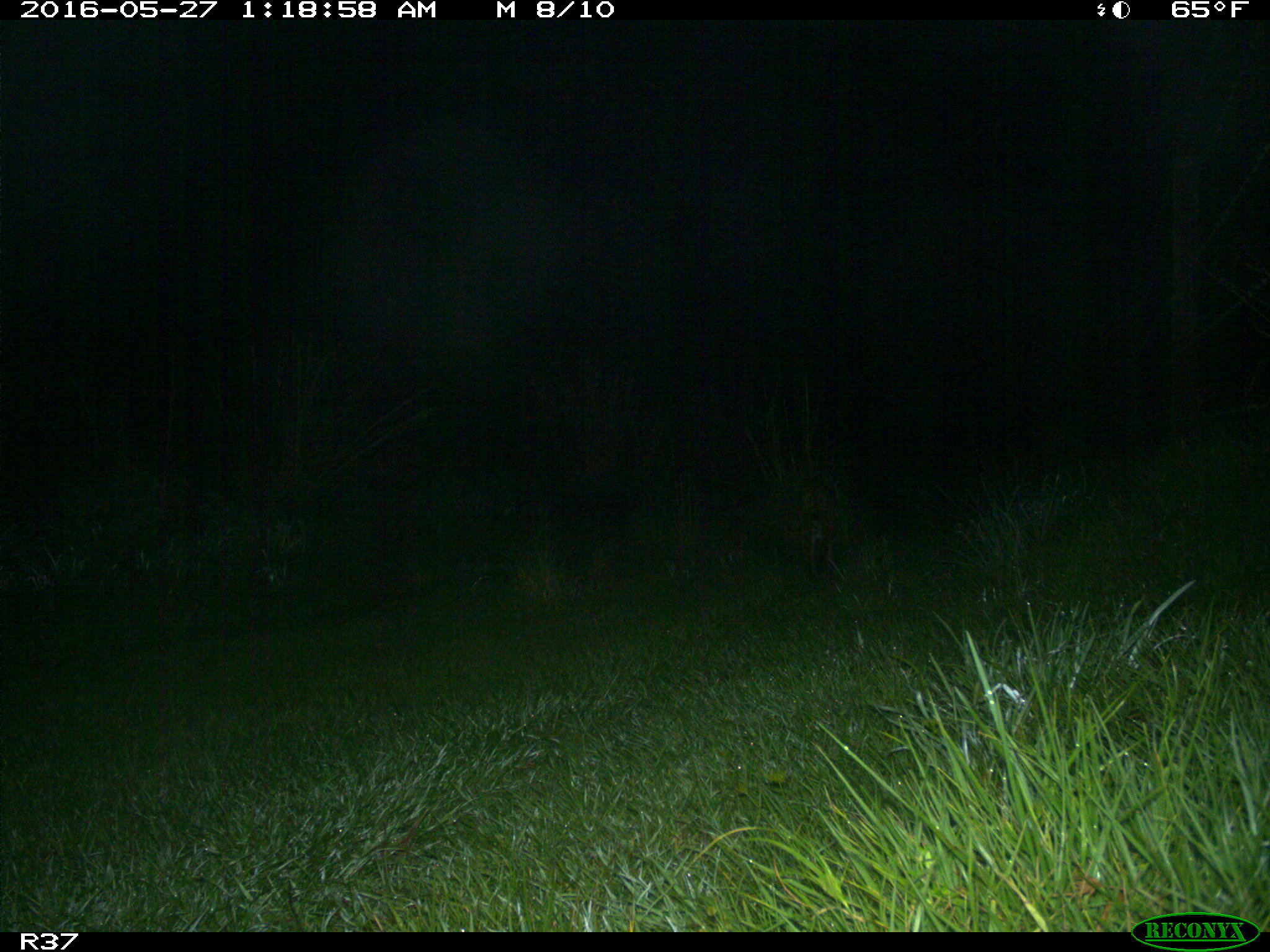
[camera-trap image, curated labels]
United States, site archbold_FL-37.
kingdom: Animalia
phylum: Chordata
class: Mammalia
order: Carnivora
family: Felidae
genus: Lynx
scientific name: Lynx rufus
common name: bobcat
Lynx rufus (bobcat).